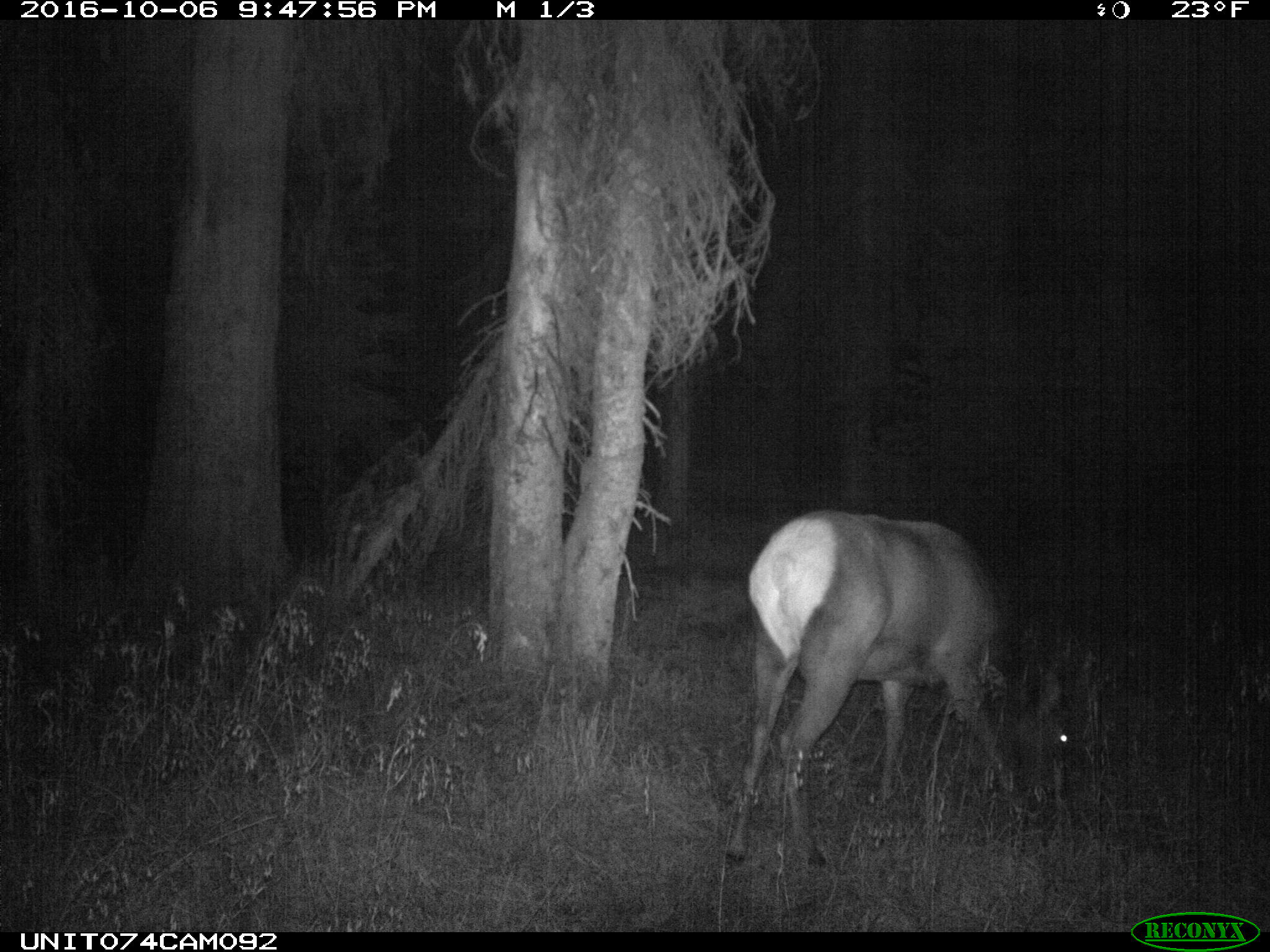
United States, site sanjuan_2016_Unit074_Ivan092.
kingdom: Animalia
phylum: Chordata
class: Mammalia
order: Artiodactyla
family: Cervidae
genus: Cervus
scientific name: Cervus elaphus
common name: red deer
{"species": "Cervus elaphus (red deer)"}